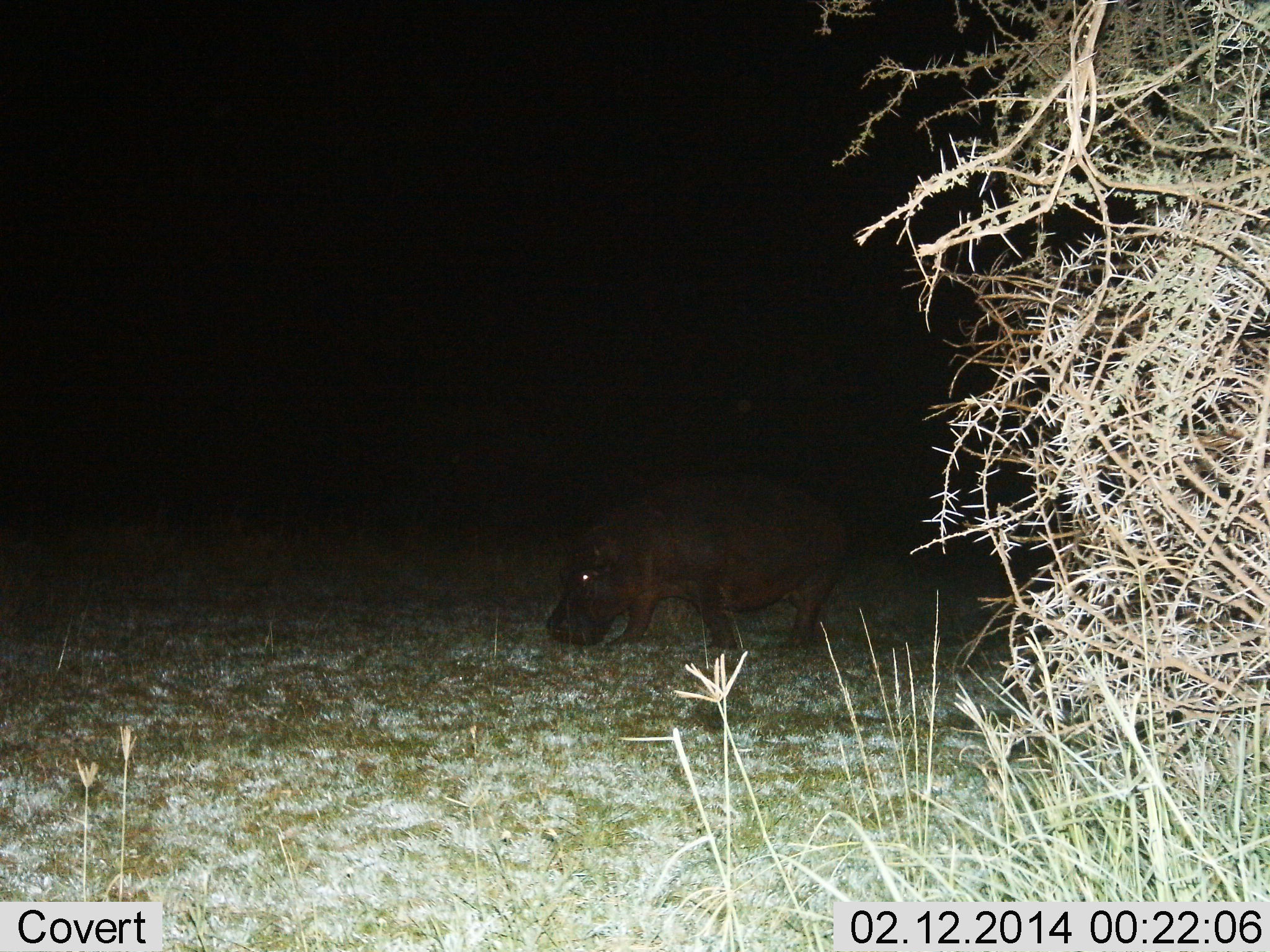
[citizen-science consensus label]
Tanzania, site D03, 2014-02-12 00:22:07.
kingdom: Animalia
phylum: Chordata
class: Mammalia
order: Artiodactyla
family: Hippopotamidae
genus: Hippopotamus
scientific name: Hippopotamus amphibius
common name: hippopotamus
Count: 1.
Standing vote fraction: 50%.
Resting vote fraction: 0%.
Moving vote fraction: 20%.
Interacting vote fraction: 0%.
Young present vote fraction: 0%.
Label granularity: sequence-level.